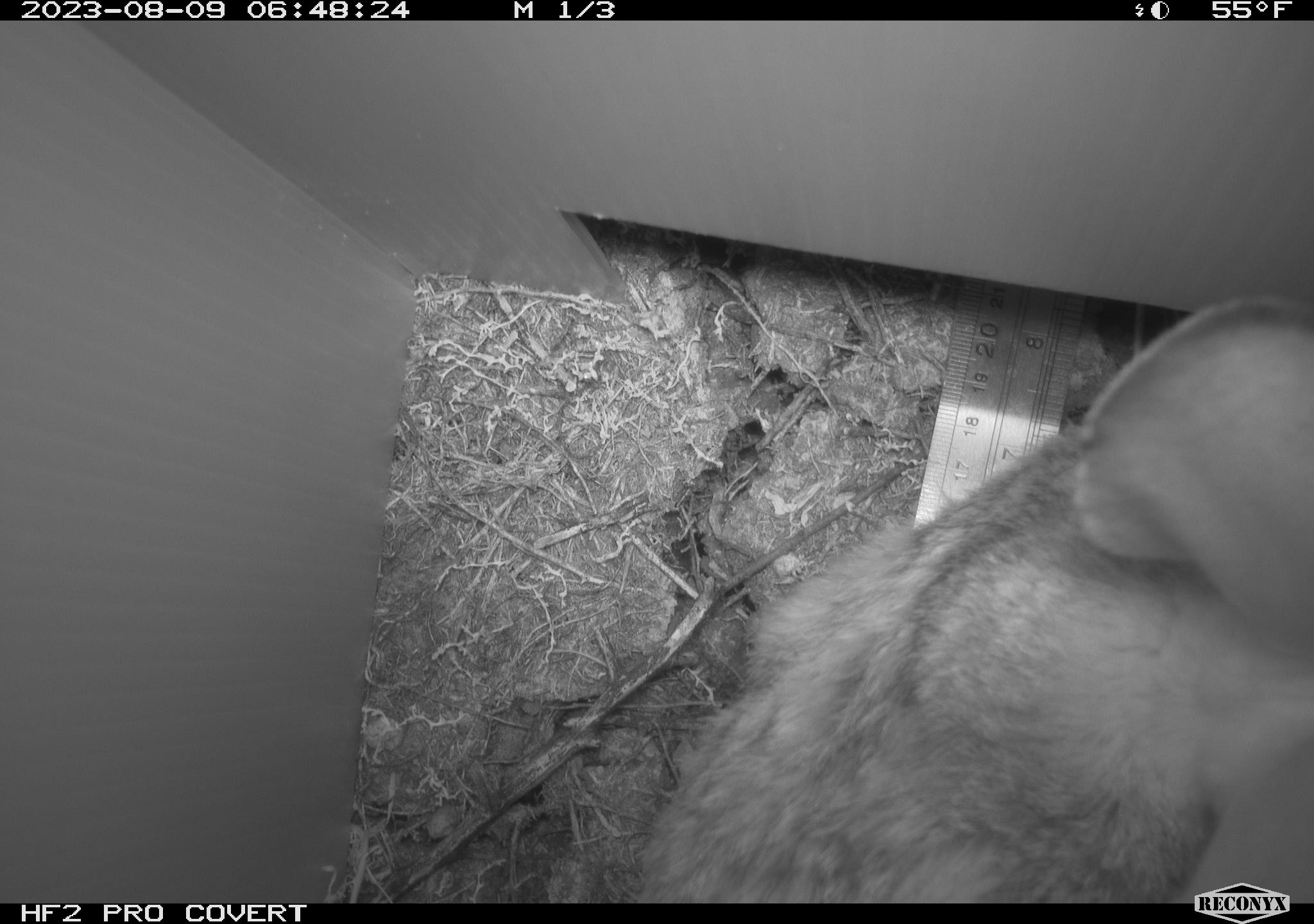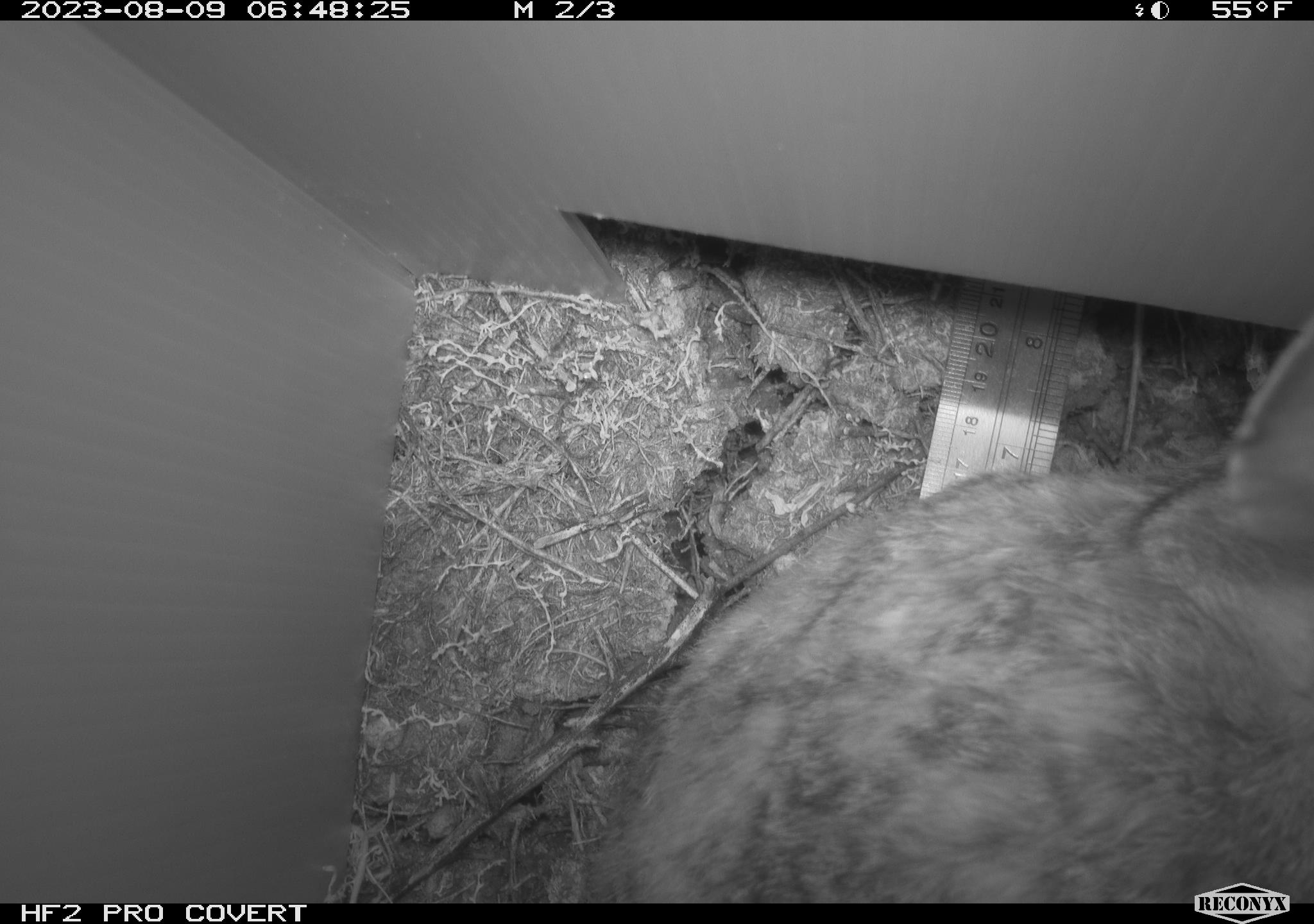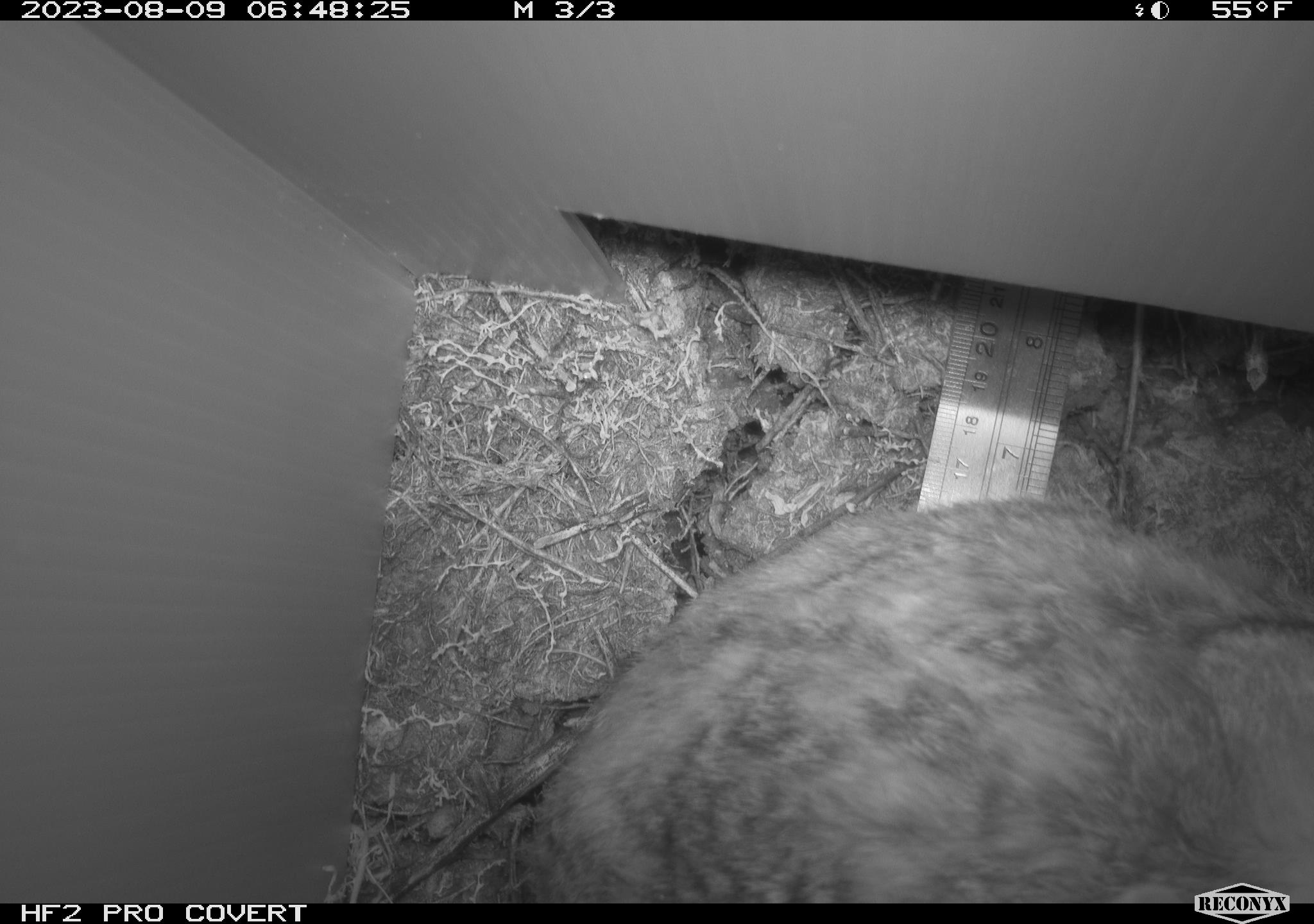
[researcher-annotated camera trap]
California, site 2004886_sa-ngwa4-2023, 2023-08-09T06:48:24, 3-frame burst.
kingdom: Animalia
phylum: Chordata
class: Mammalia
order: Lagomorpha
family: Leporidae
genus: Sylvilagus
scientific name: Sylvilagus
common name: cottontail rabbits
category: sylvilagus species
Sylvilagus species (cottontail rabbits) (Sylvilagus).